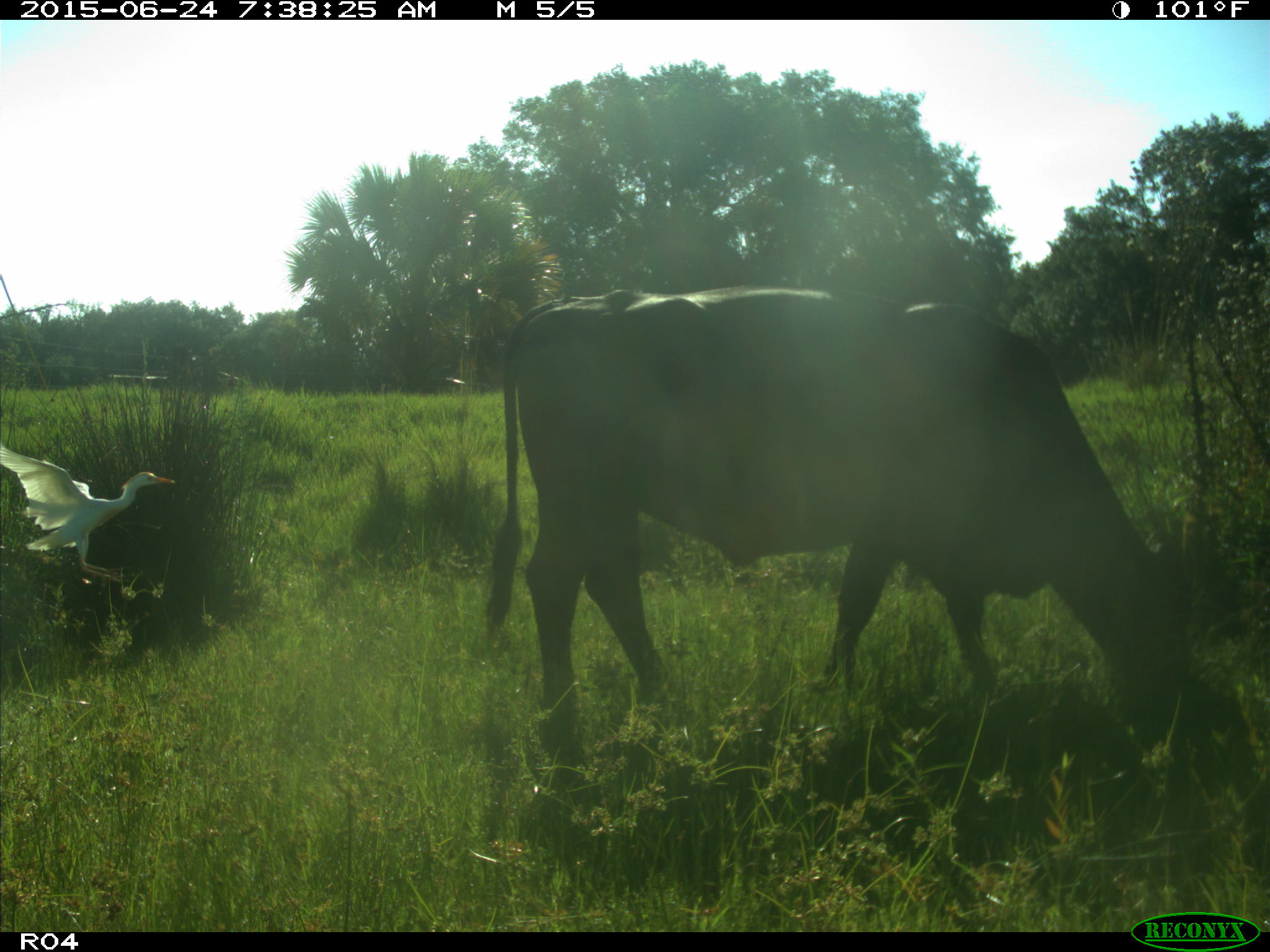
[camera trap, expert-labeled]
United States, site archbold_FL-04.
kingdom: Animalia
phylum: Chordata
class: Mammalia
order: Artiodactyla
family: Bovidae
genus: Bos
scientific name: Bos taurus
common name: domestic cow